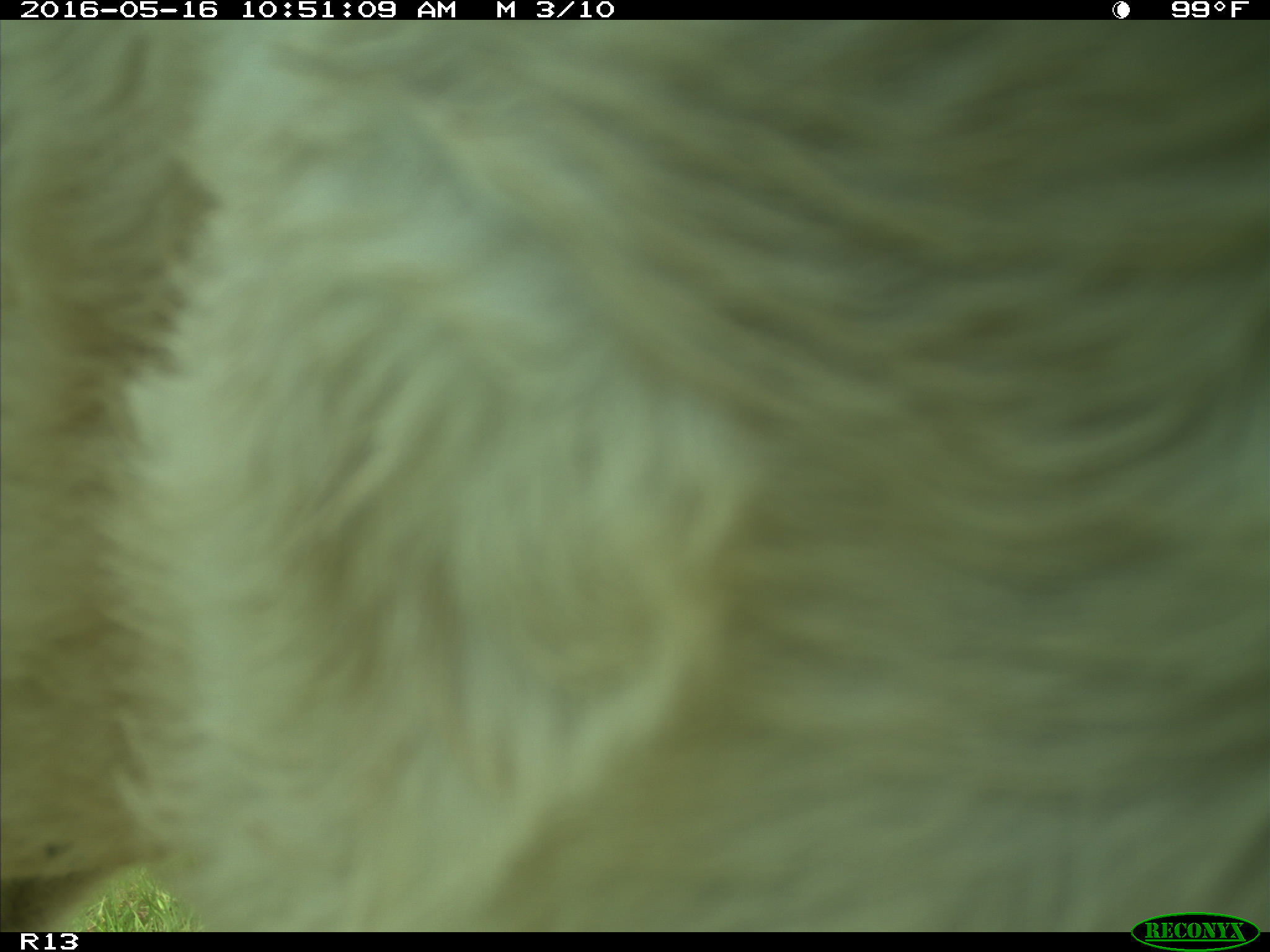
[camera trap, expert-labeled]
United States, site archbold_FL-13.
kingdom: Animalia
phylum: Chordata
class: Mammalia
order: Artiodactyla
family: Bovidae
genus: Bos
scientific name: Bos taurus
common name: domestic cow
Bos taurus (domestic cow).